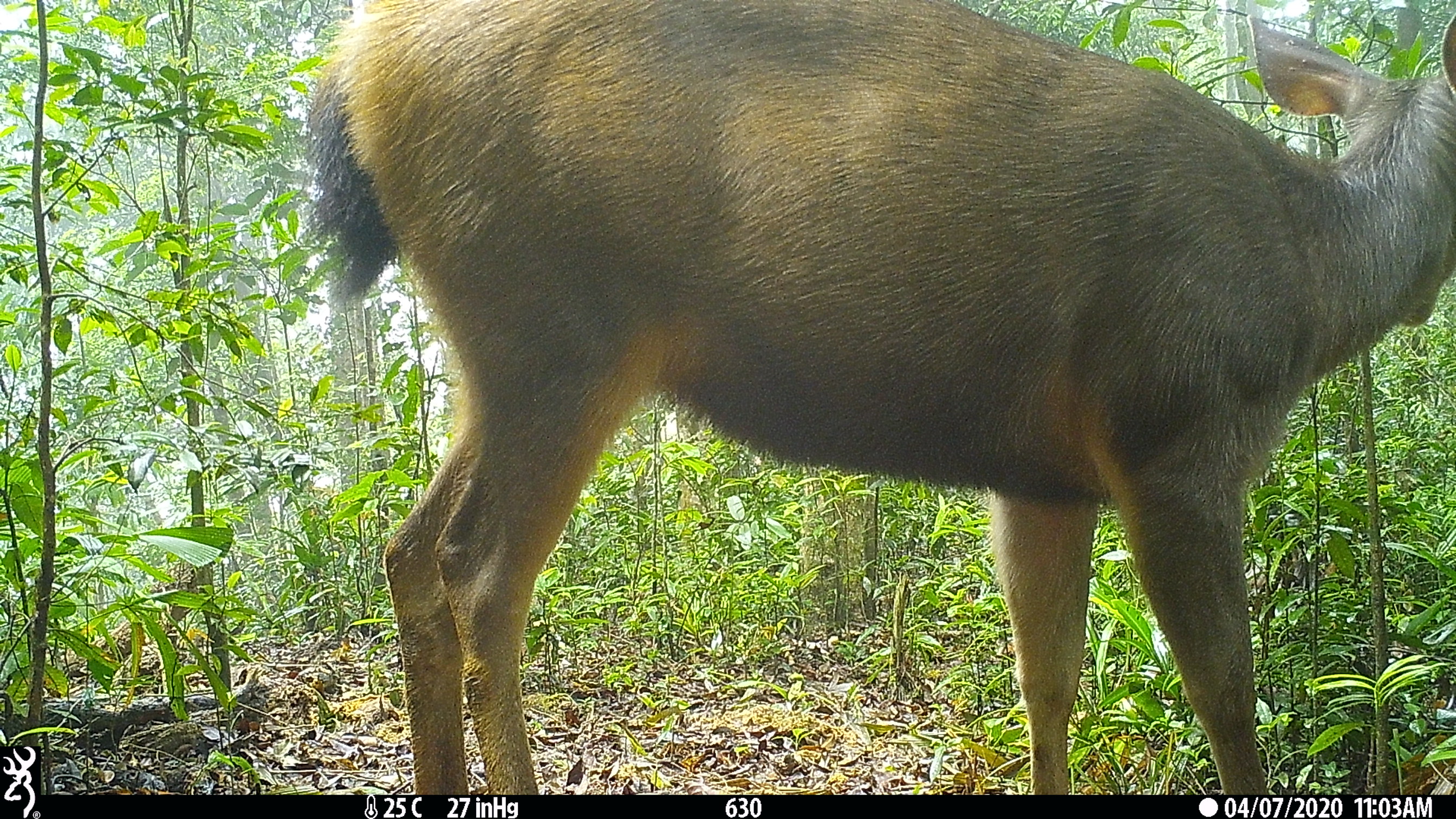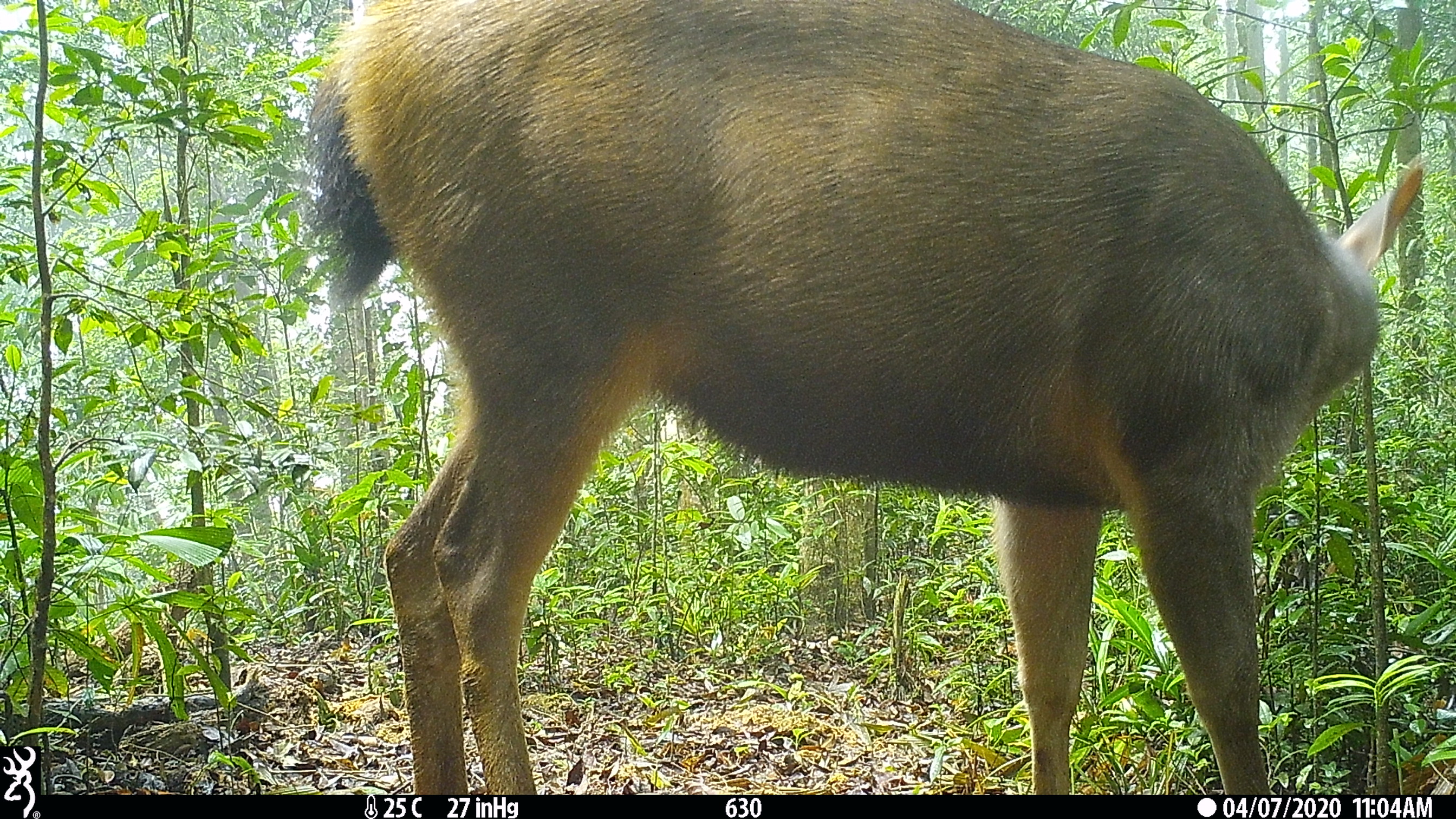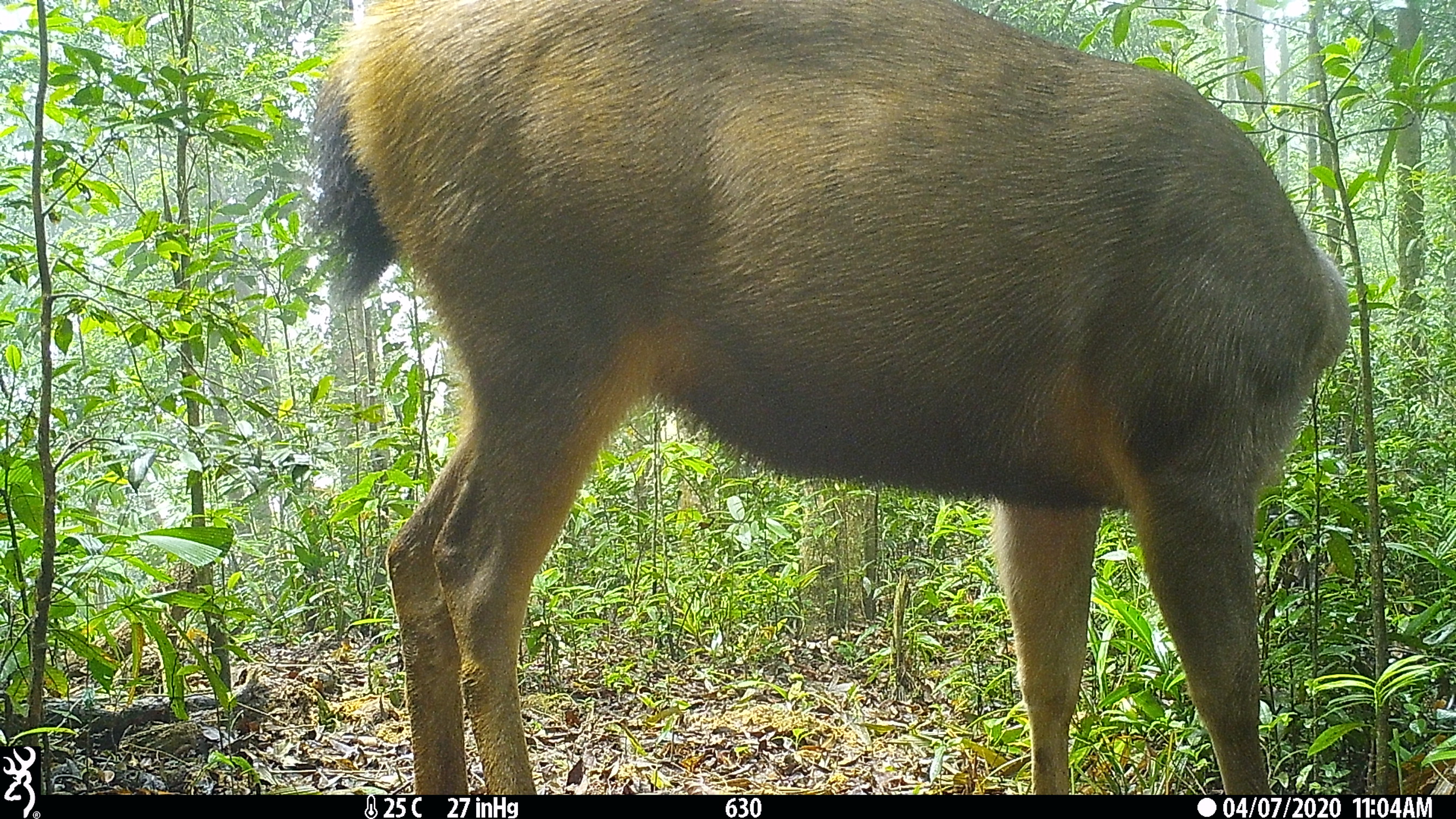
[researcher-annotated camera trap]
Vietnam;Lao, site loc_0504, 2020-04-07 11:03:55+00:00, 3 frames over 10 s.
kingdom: Animalia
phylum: Chordata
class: Mammalia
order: Artiodactyla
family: Cervidae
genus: Rusa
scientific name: Rusa unicolor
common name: sambar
Sambar (Rusa unicolor). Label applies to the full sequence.